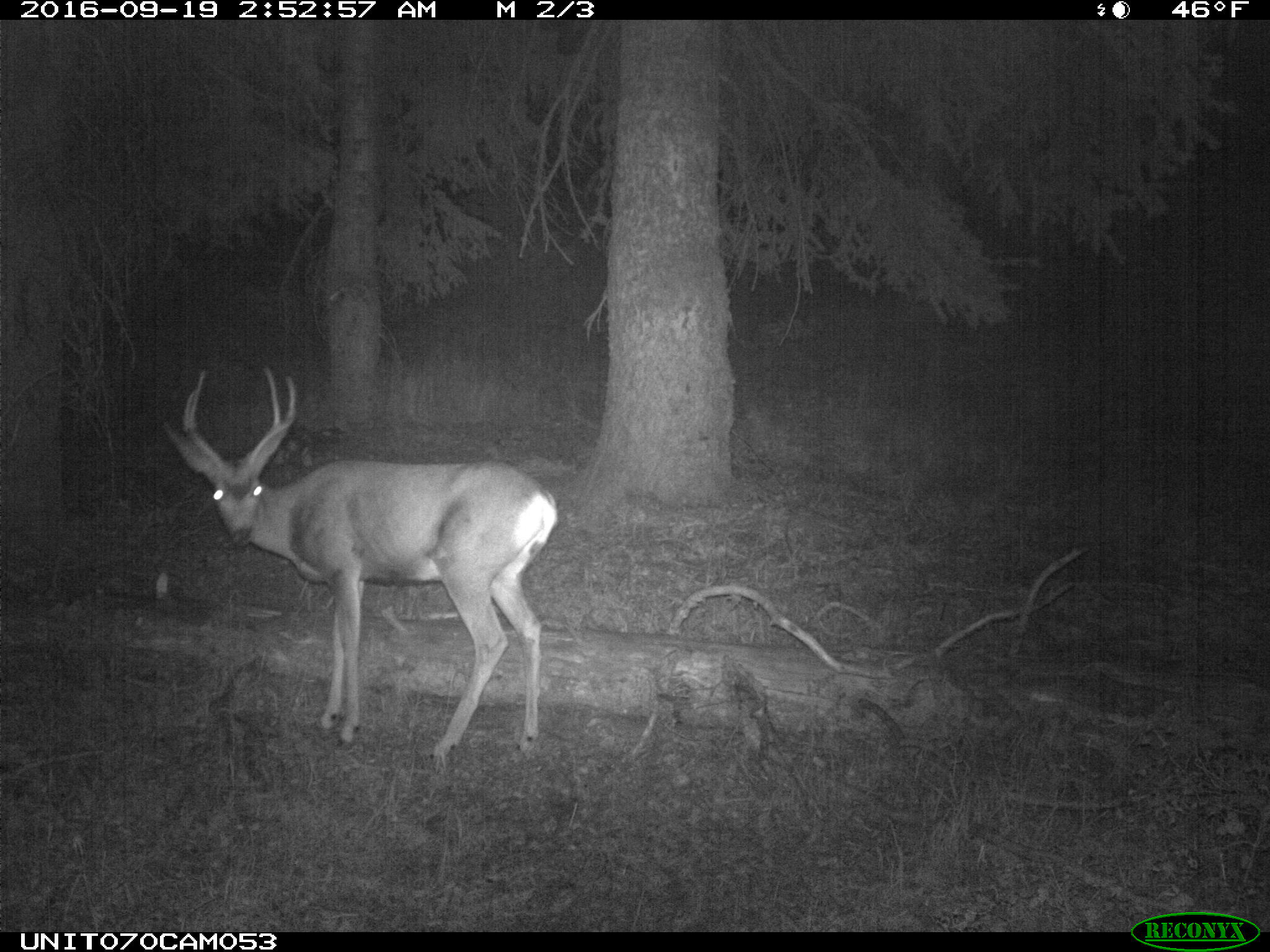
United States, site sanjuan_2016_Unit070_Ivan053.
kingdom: Animalia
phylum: Chordata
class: Mammalia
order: Artiodactyla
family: Cervidae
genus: Odocoileus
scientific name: Odocoileus hemionus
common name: mule deer